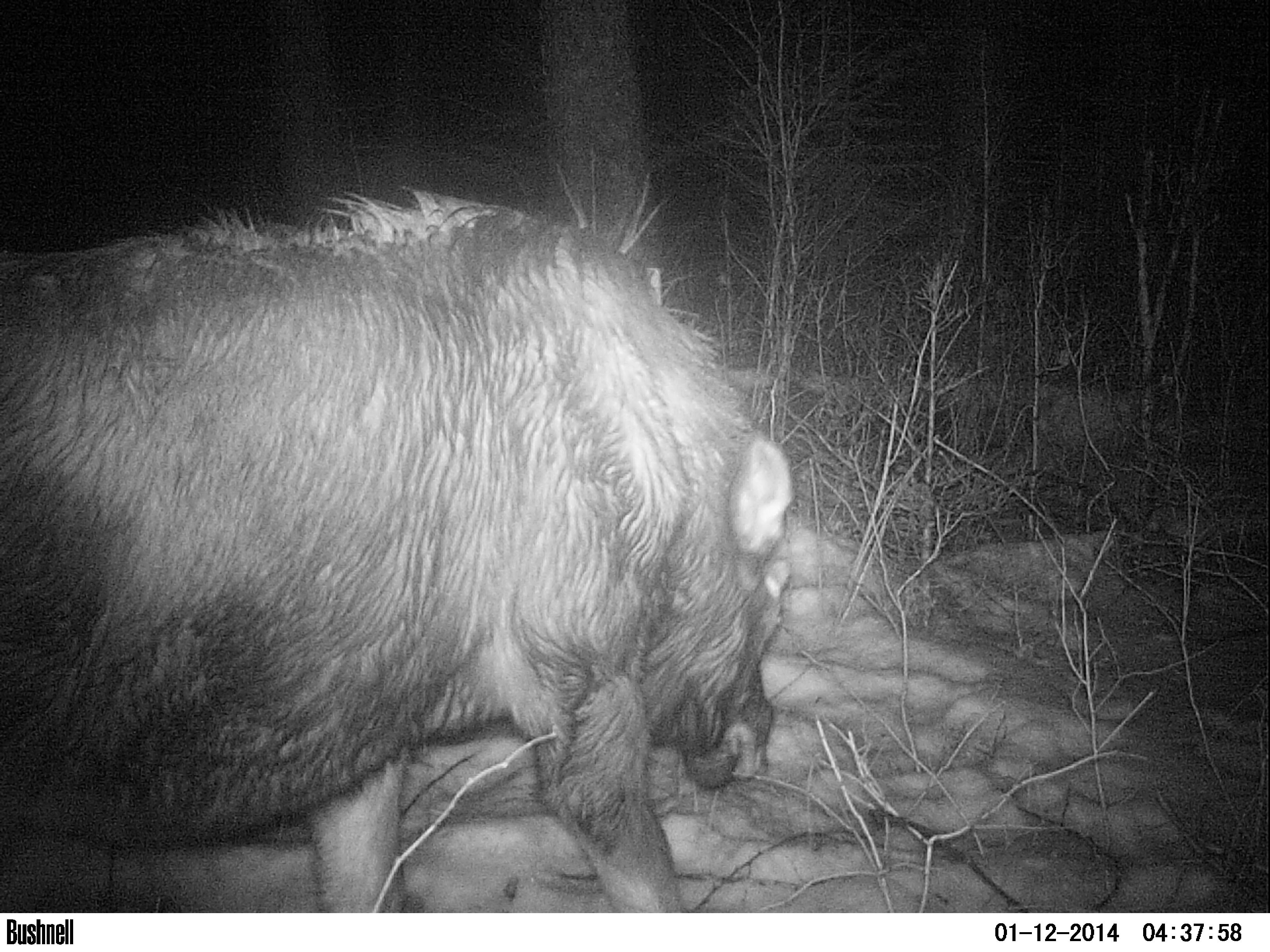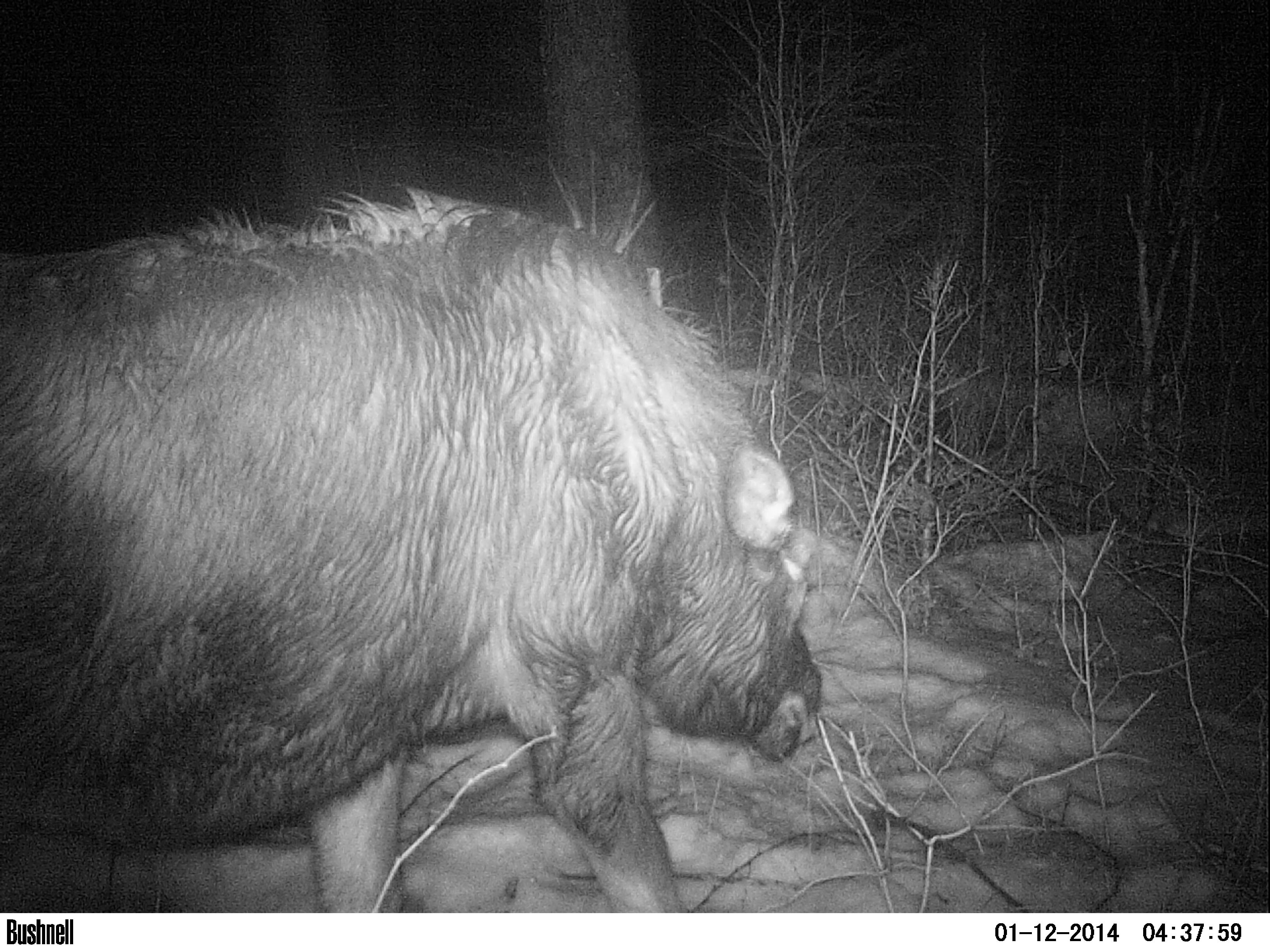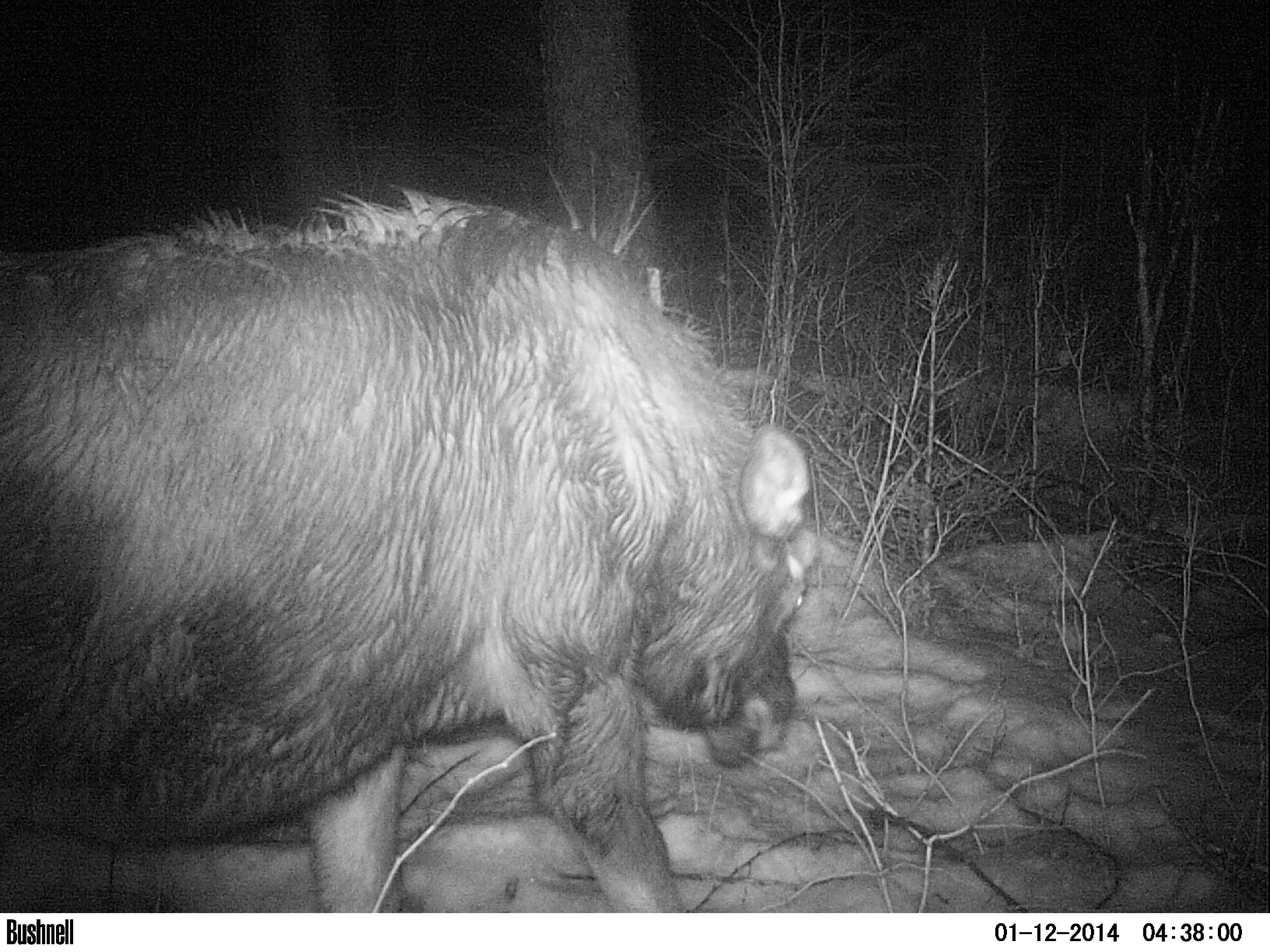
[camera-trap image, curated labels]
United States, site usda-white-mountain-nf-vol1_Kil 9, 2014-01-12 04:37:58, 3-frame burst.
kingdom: Animalia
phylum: Chordata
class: Mammalia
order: Artiodactyla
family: Cervidae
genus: Alces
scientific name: Alces alces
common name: moose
Moose (Alces alces).